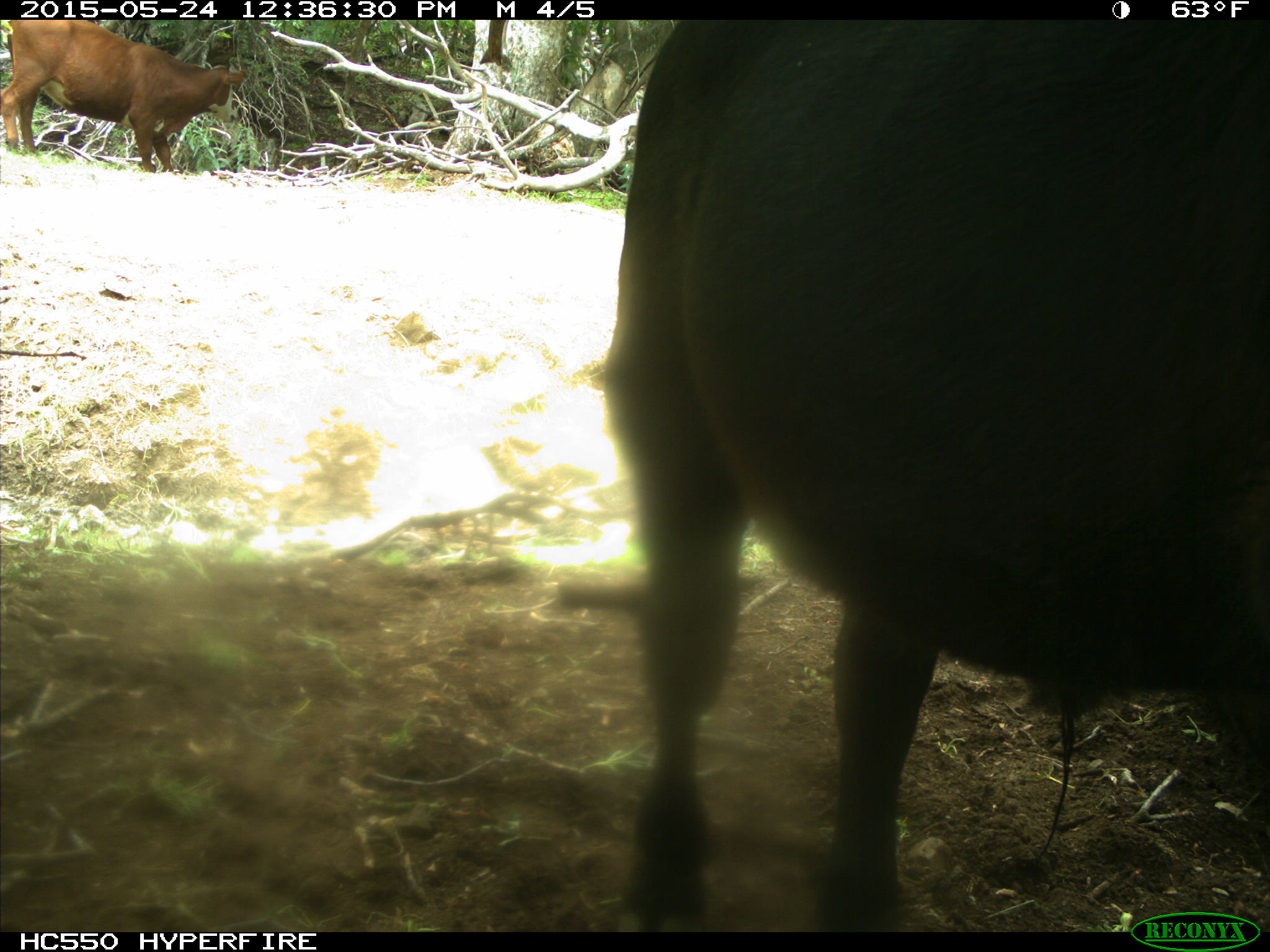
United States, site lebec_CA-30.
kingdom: Animalia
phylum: Chordata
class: Mammalia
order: Artiodactyla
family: Bovidae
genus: Bos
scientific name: Bos taurus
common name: domestic cow